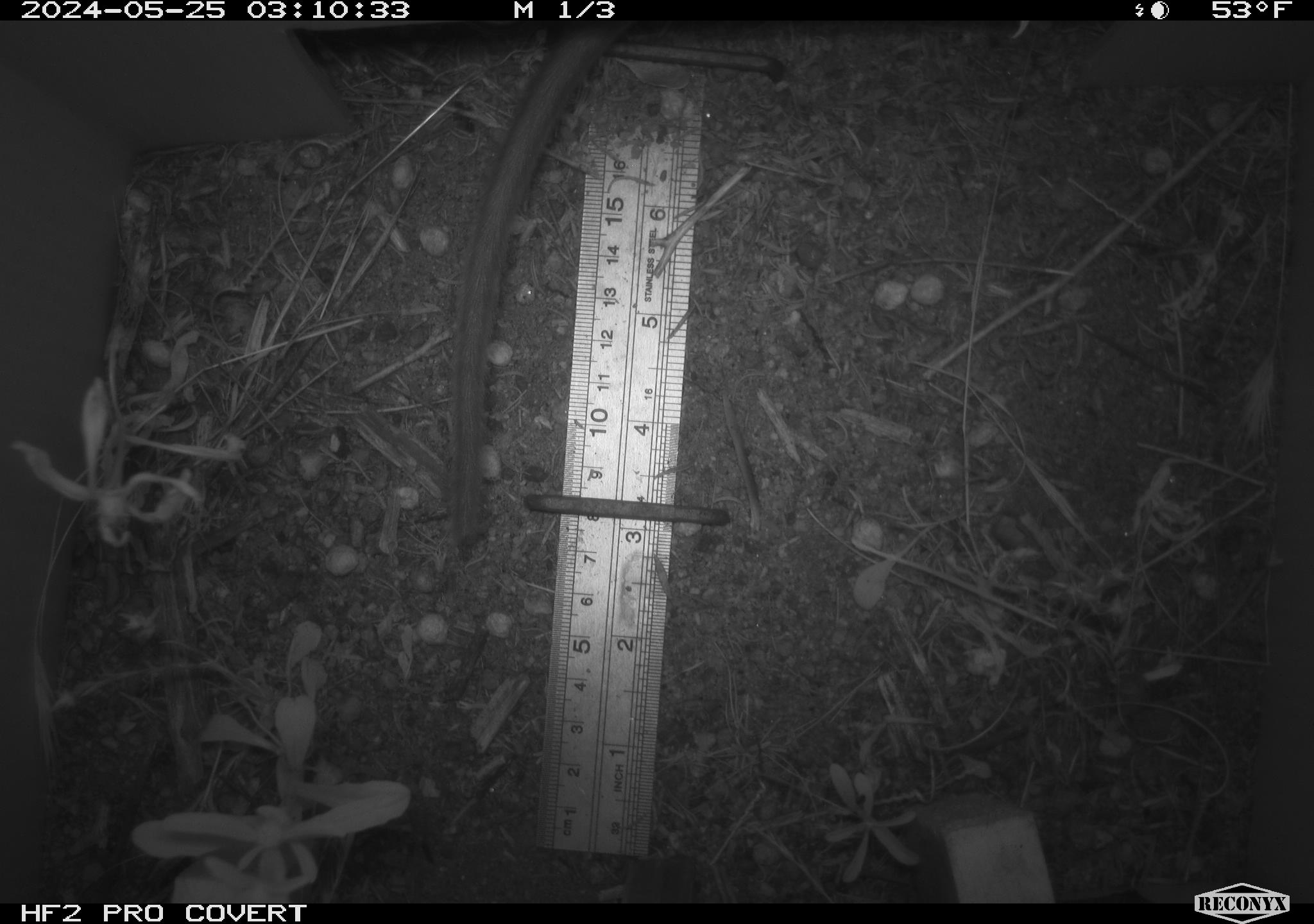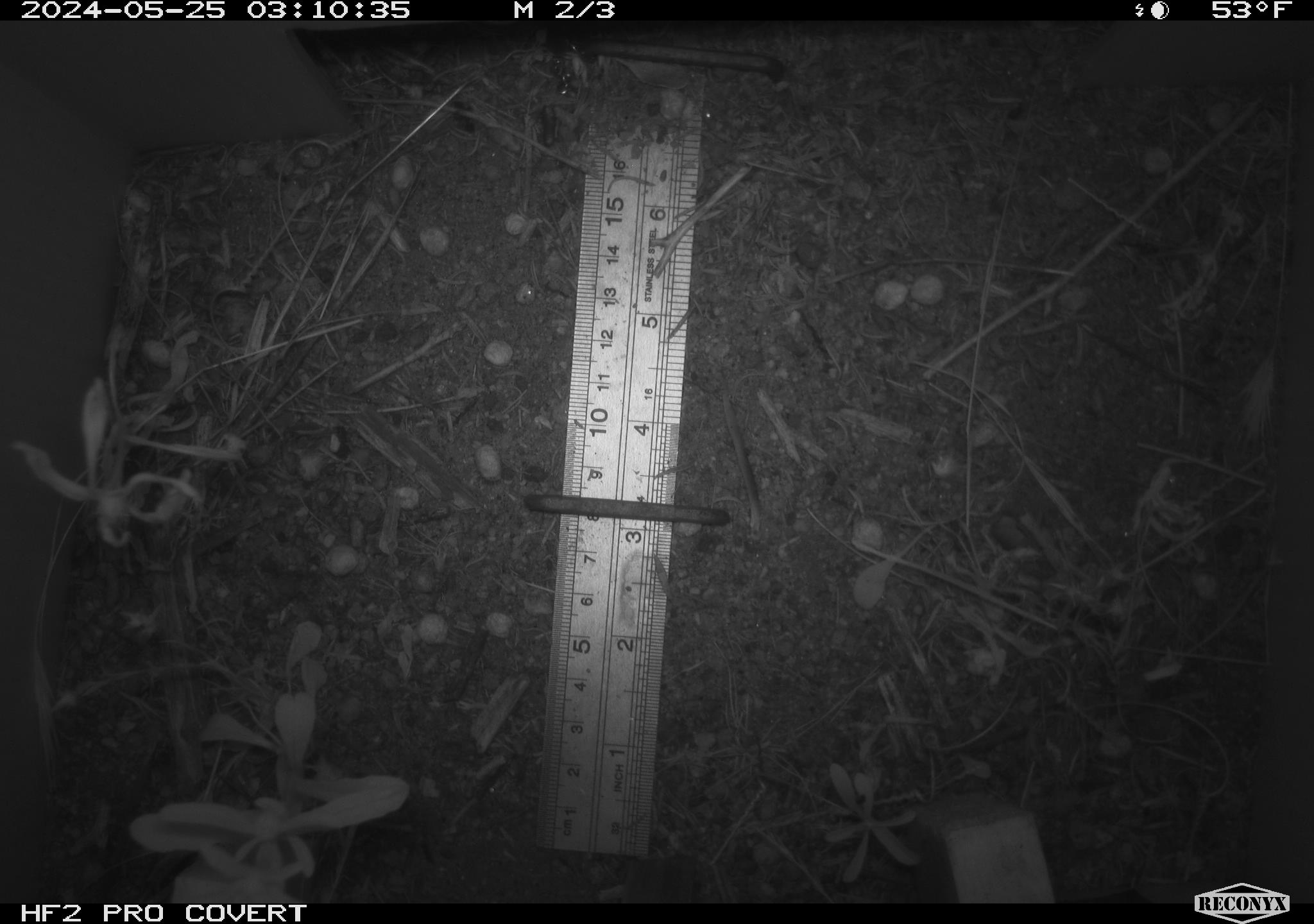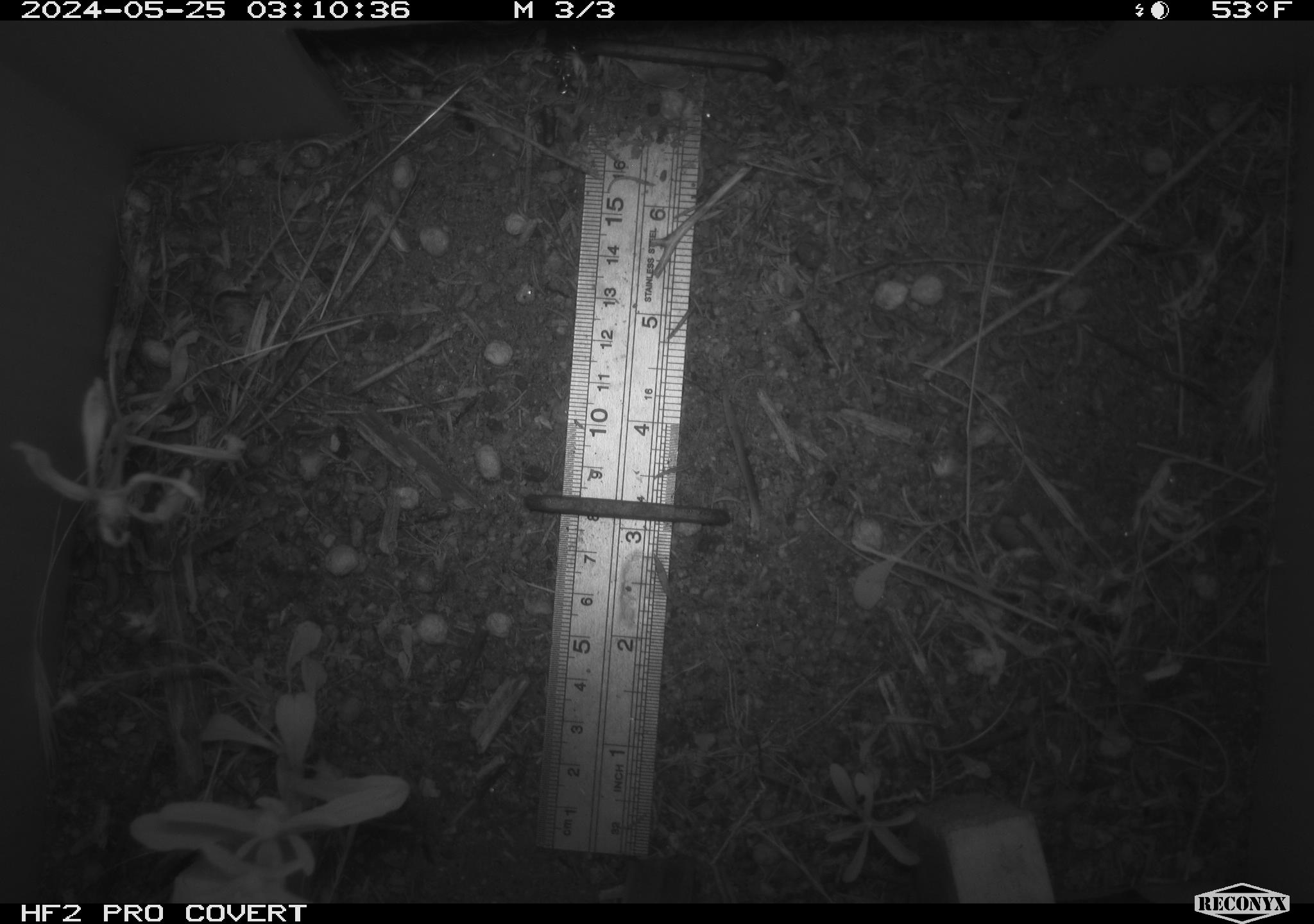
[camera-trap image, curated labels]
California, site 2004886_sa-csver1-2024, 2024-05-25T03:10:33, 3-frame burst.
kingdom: Animalia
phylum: Chordata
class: Mammalia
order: Rodentia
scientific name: Rodentia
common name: rodent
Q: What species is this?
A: Rodent (Rodentia).